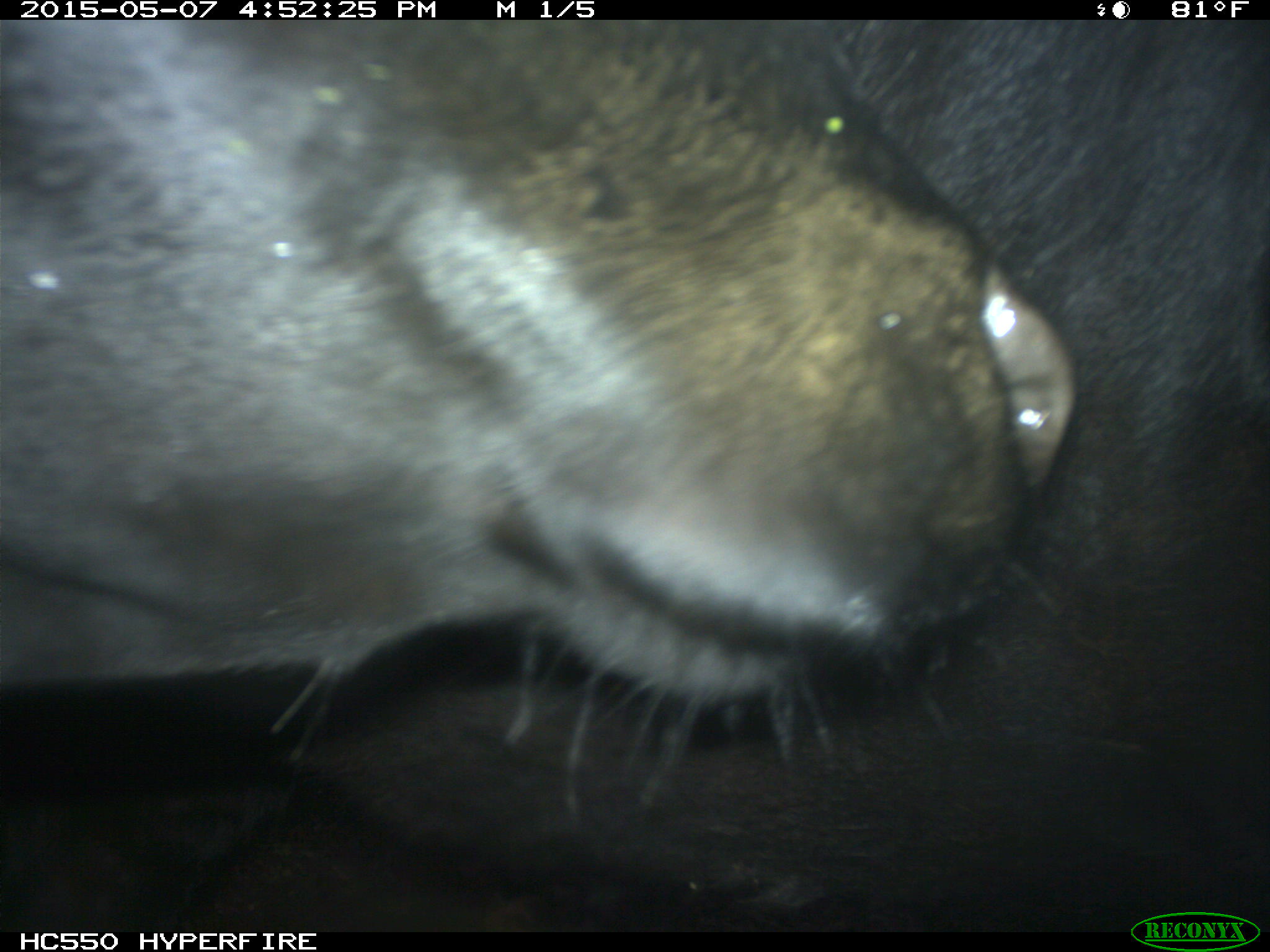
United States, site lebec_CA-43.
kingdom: Animalia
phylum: Chordata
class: Mammalia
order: Artiodactyla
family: Bovidae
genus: Bos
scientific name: Bos taurus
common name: domestic cow